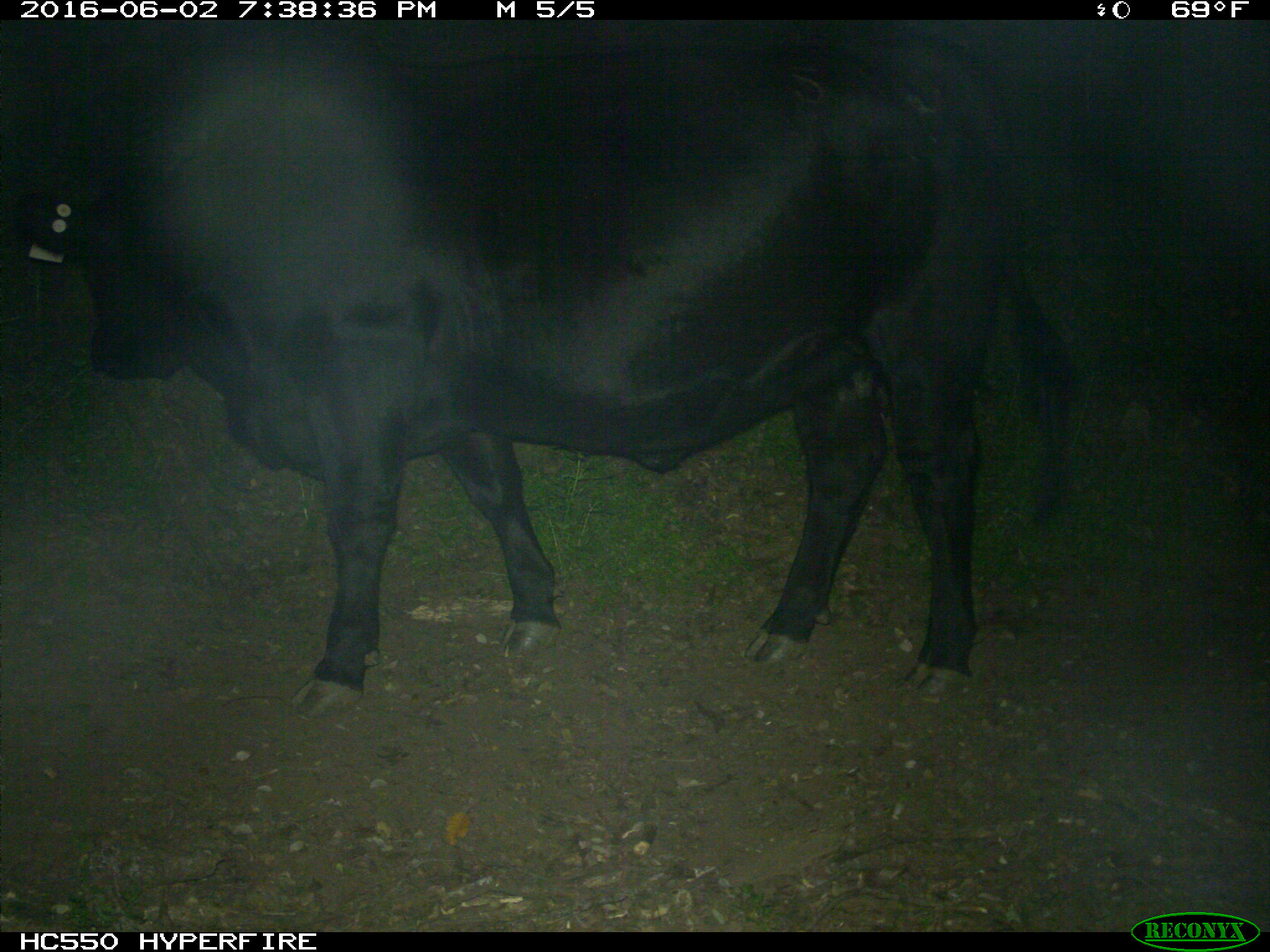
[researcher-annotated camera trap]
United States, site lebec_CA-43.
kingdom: Animalia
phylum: Chordata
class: Mammalia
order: Artiodactyla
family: Bovidae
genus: Bos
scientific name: Bos taurus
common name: domestic cow